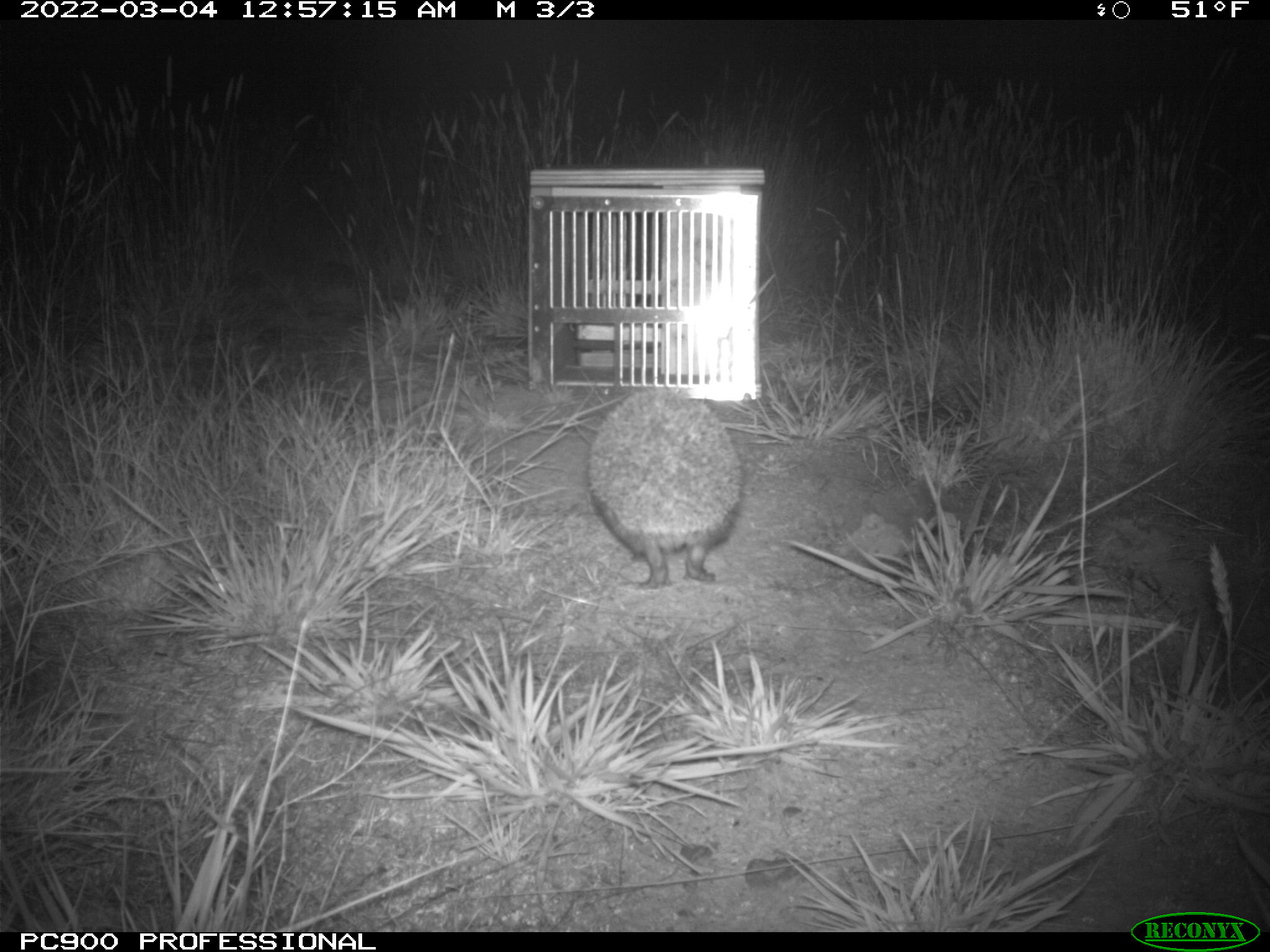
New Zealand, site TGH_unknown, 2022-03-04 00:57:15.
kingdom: Animalia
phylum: Chordata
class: Mammalia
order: Eulipotyphla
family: Erinaceidae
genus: Erinaceus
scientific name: Erinaceus europaeus europaeus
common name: european hedgehog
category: hedgehog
Hedgehog (european hedgehog) (Erinaceus europaeus europaeus).